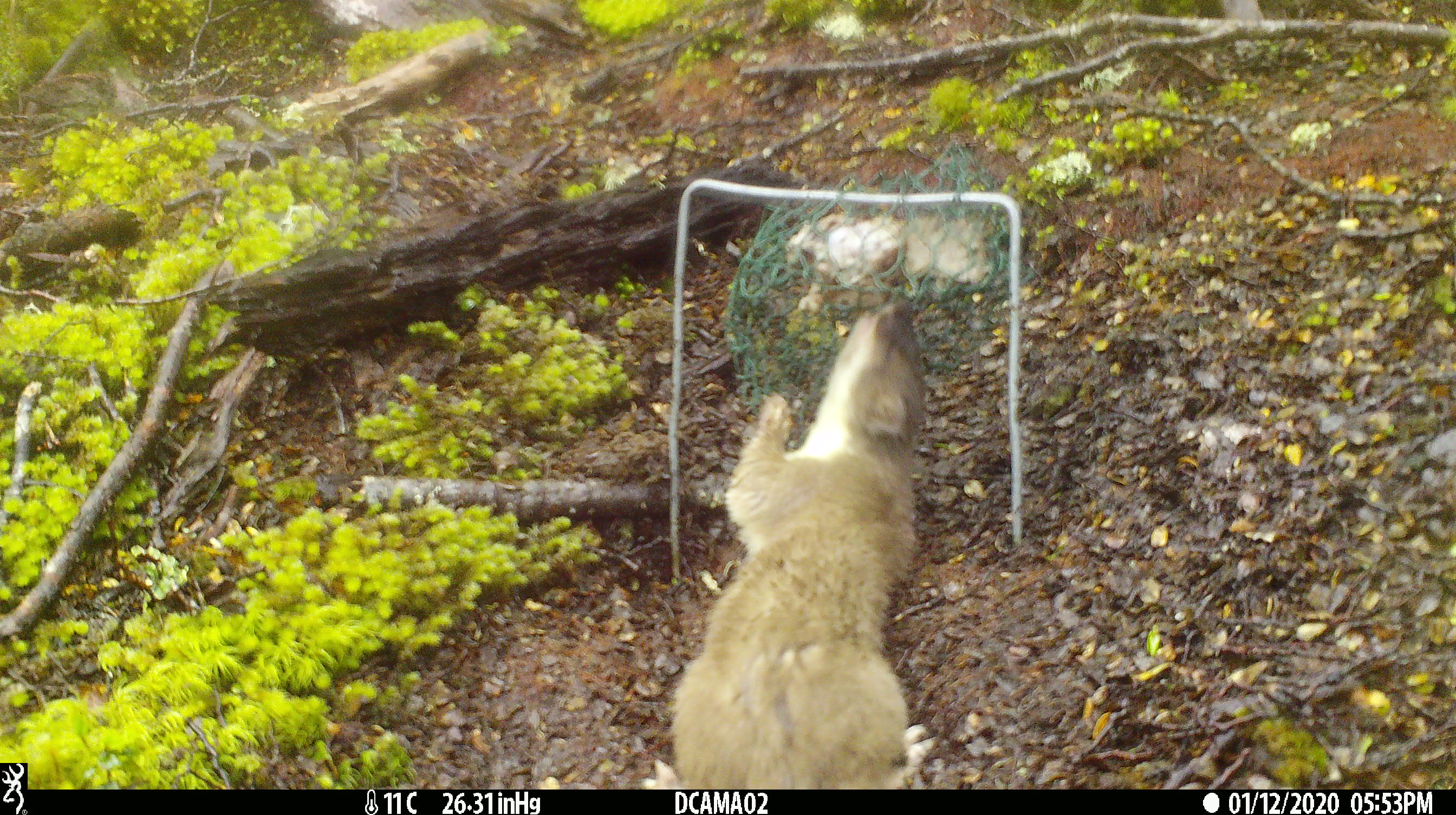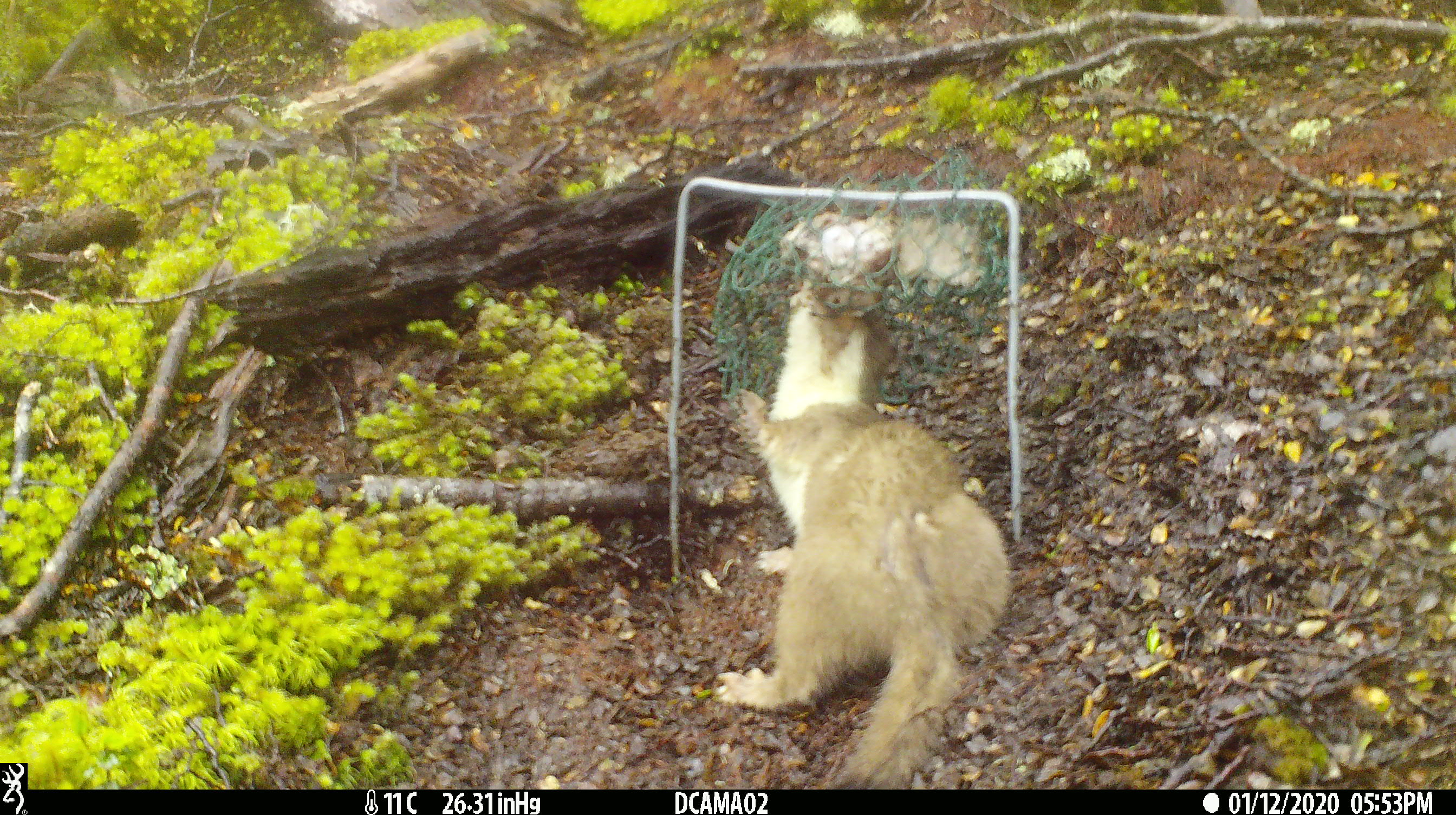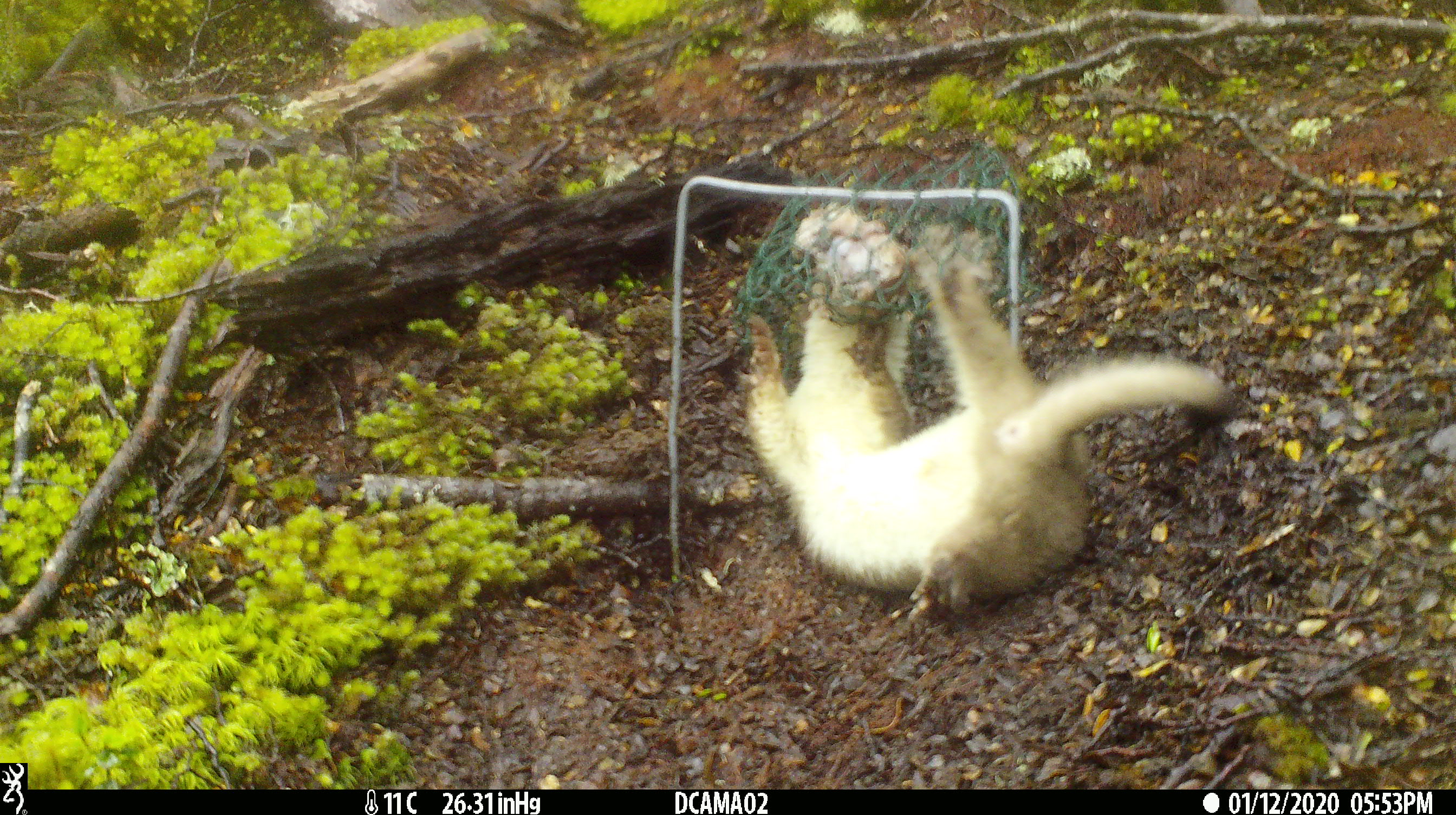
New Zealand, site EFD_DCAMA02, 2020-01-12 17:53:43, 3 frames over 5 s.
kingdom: Animalia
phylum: Chordata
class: Mammalia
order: Carnivora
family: Mustelidae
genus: Mustela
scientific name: Mustela erminea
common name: stoat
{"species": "stoat (Mustela erminea)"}